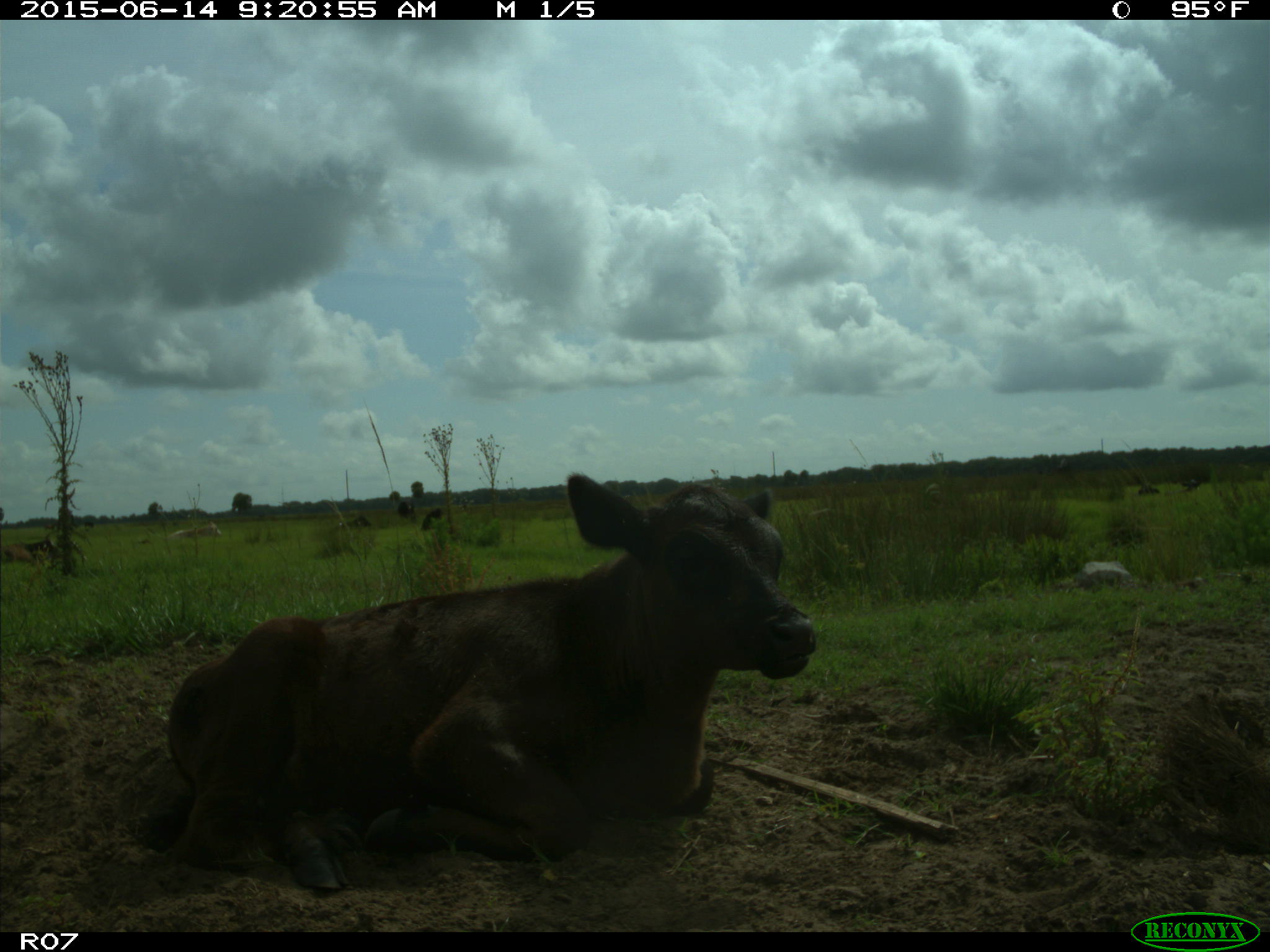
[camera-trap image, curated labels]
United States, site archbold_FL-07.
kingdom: Animalia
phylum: Chordata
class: Mammalia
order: Artiodactyla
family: Bovidae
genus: Bos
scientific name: Bos taurus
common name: domestic cow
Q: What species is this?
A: Bos taurus (domestic cow).